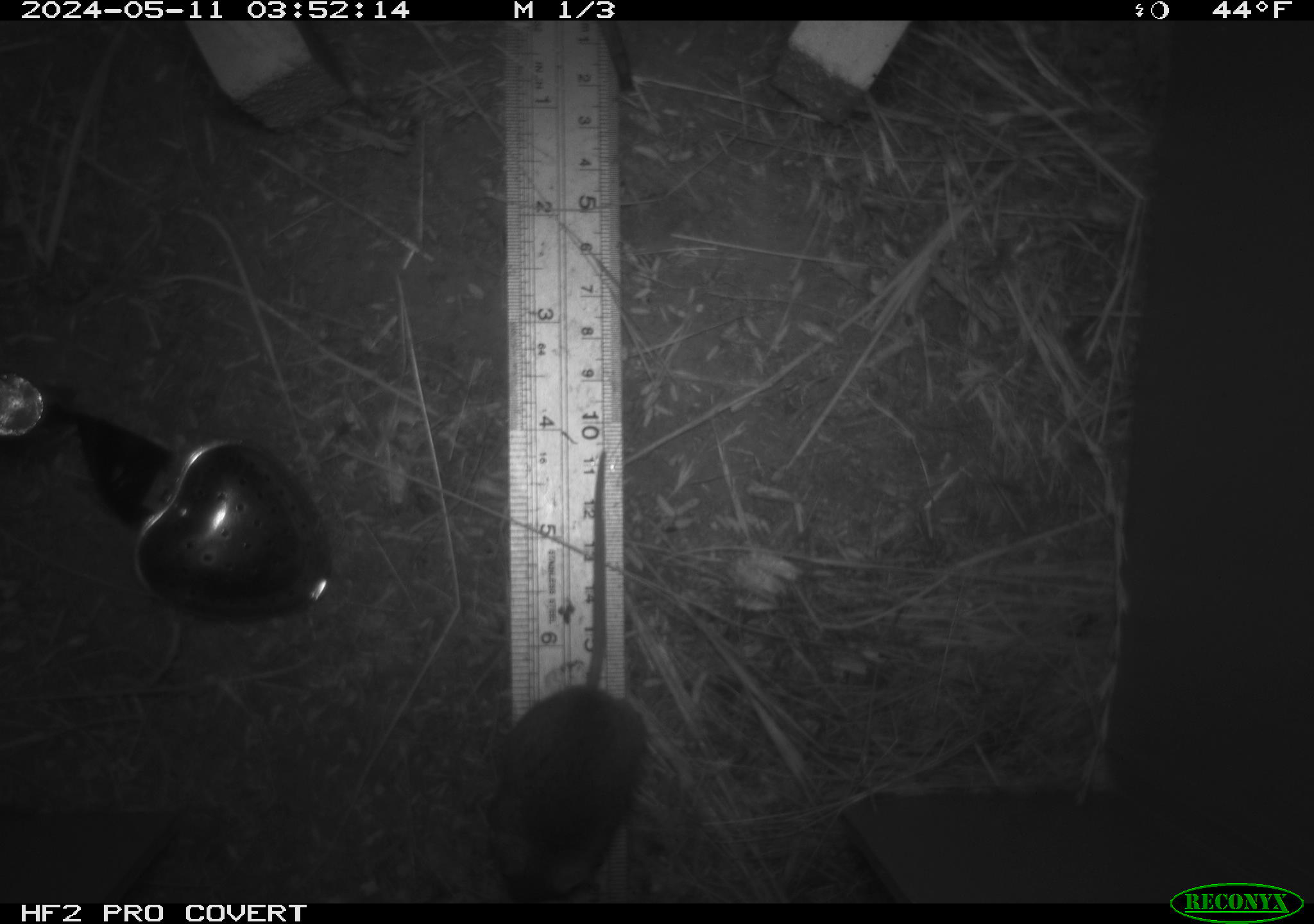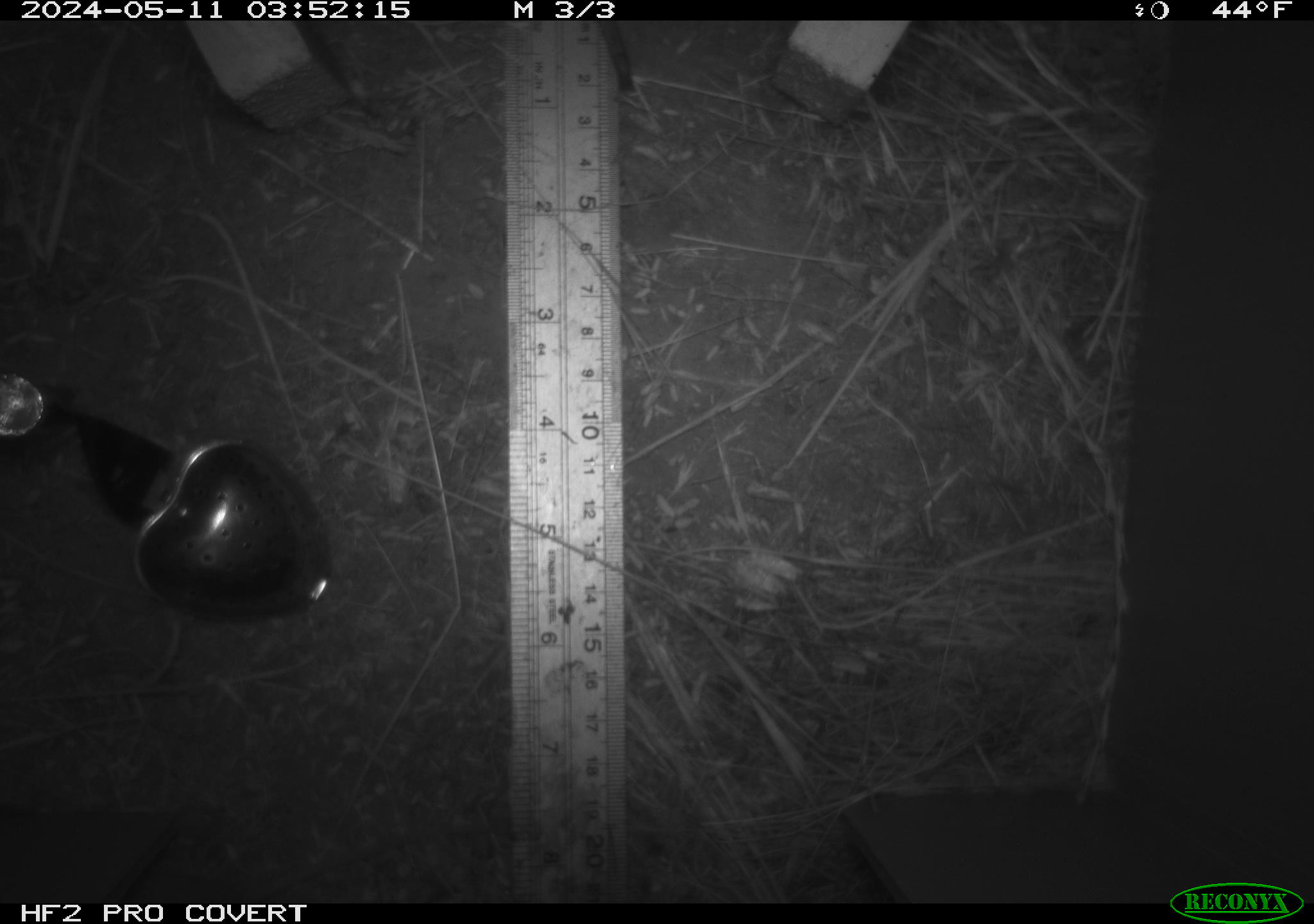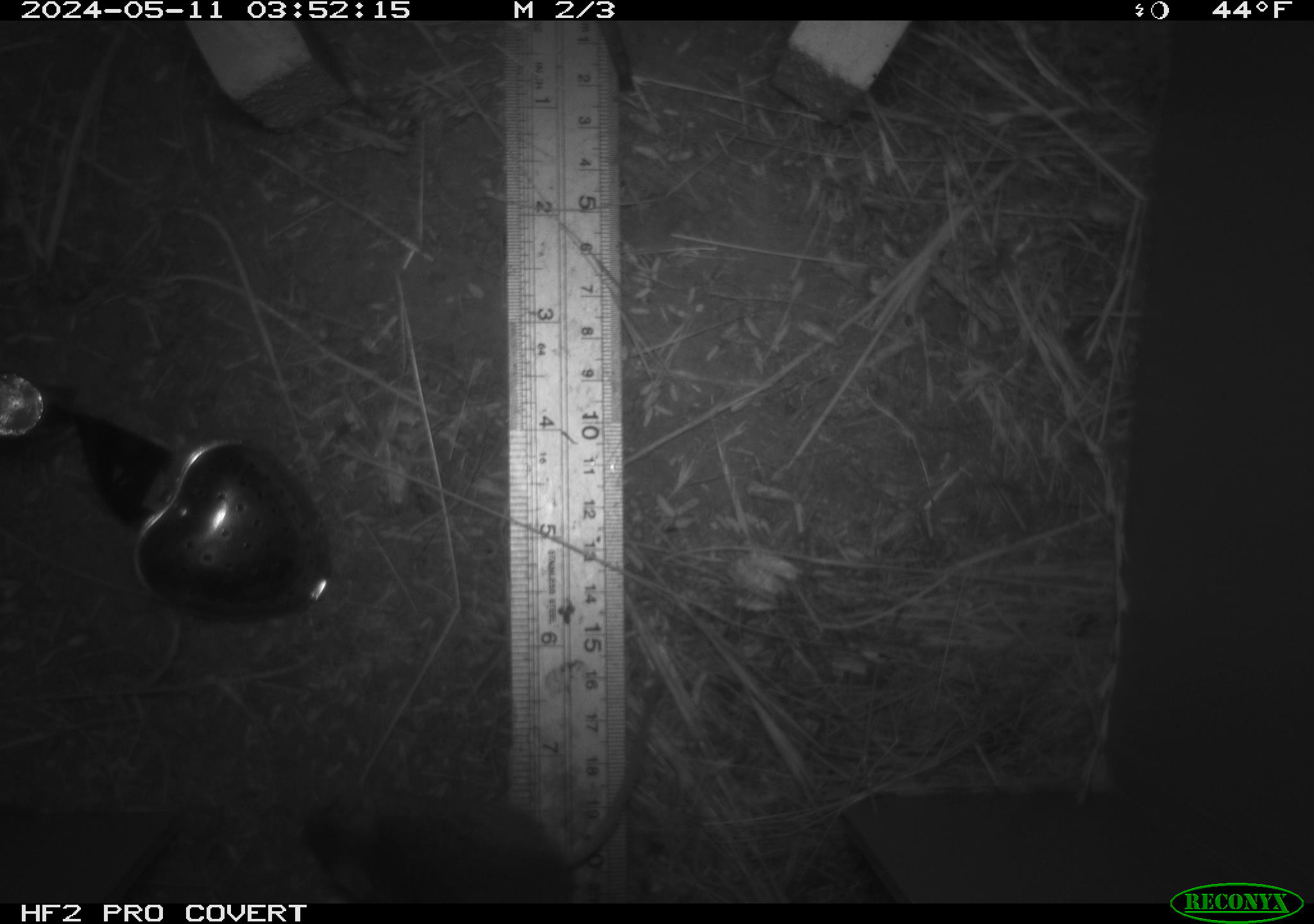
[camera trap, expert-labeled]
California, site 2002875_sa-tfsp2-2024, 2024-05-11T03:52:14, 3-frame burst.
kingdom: Animalia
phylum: Chordata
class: Mammalia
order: Rodentia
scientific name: Rodentia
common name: mouse species